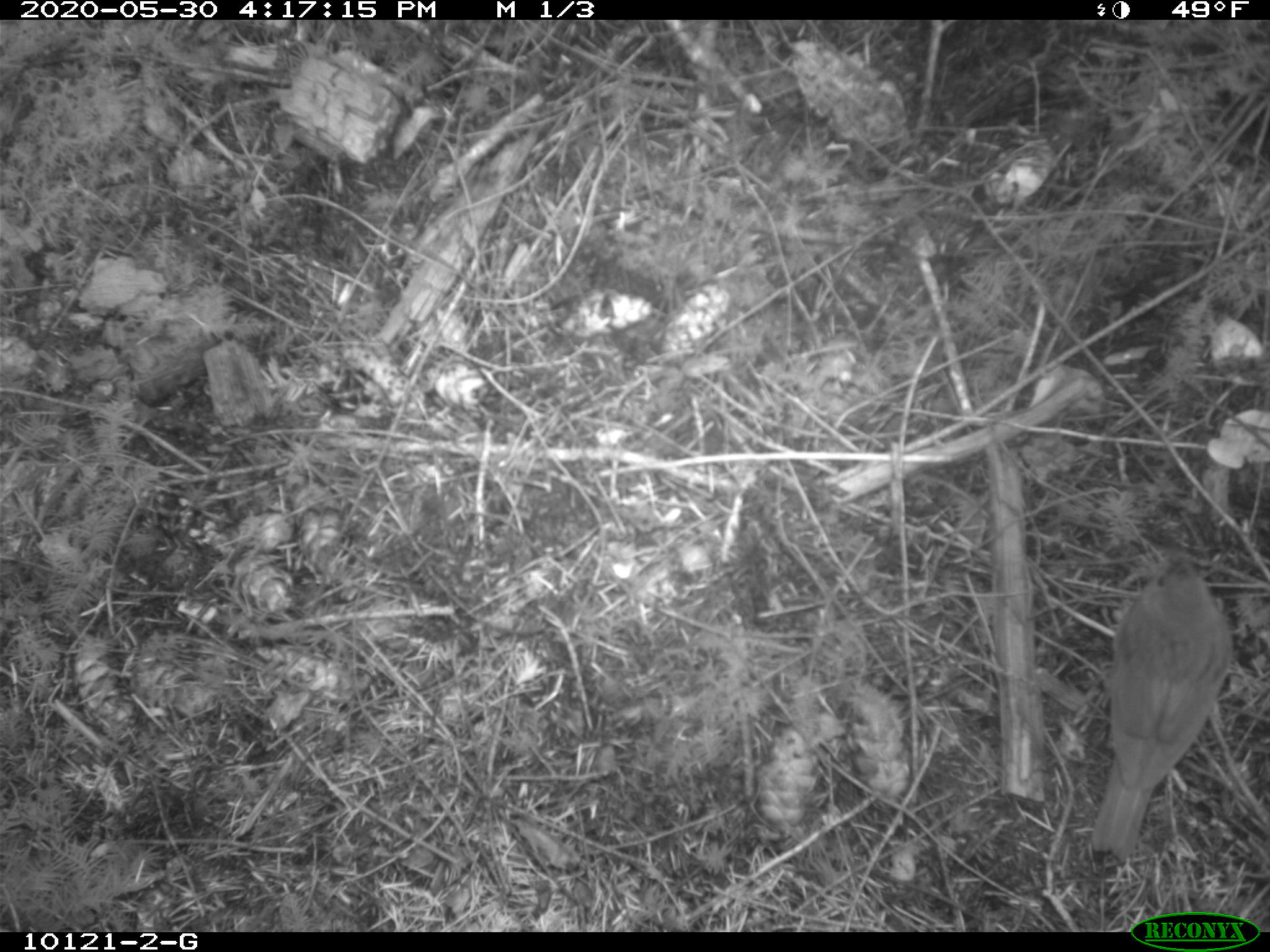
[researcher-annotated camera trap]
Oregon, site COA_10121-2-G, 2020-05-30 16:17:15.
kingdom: Animalia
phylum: Chordata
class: Aves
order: Passeriformes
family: Turdidae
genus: Catharus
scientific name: Catharus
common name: brown thrushes and nightingale-thrushes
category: catharus species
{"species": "catharus species (brown thrushes and nightingale-thrushes) (Catharus)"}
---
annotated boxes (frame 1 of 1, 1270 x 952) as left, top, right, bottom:
catharus species: 1077, 534, 1244, 865